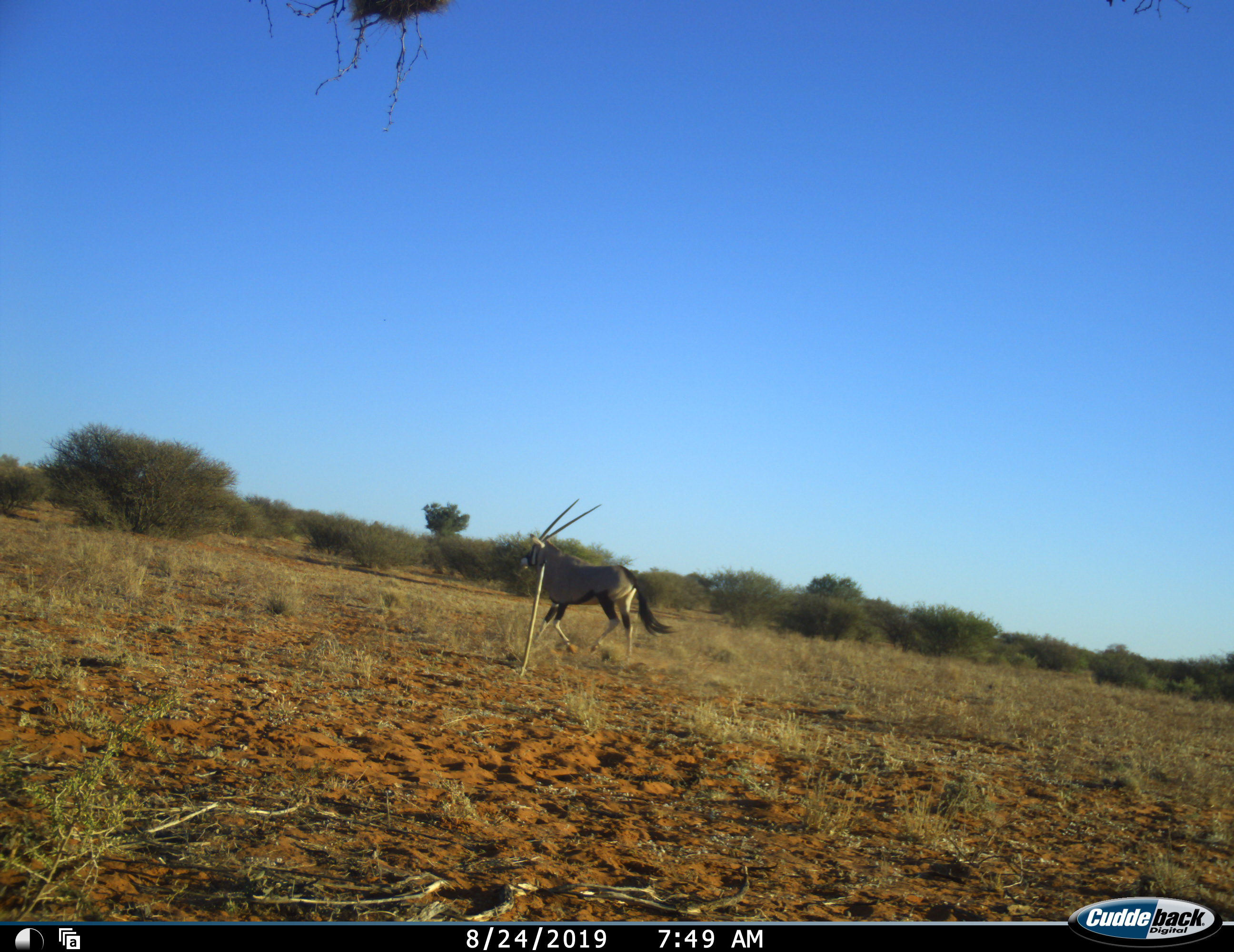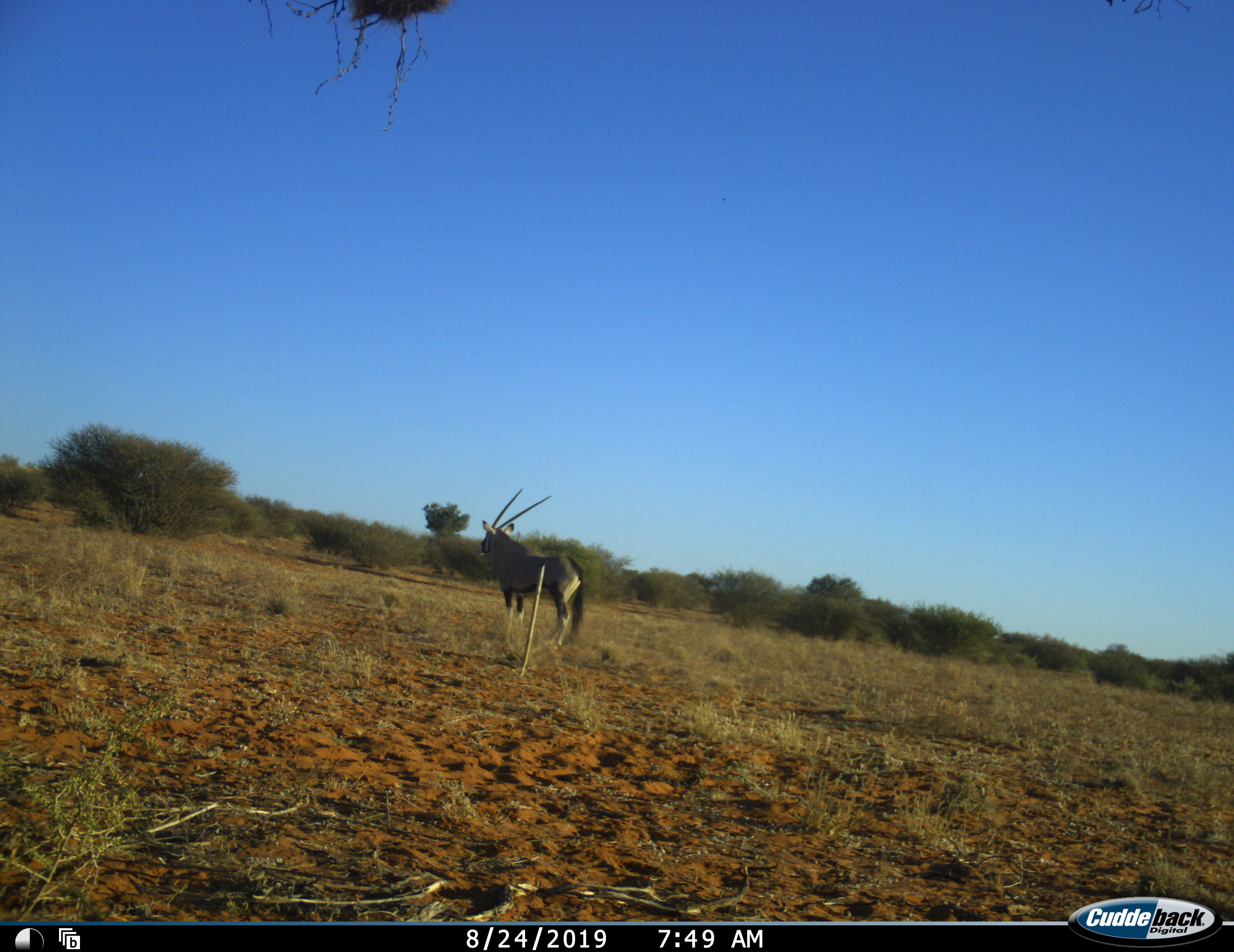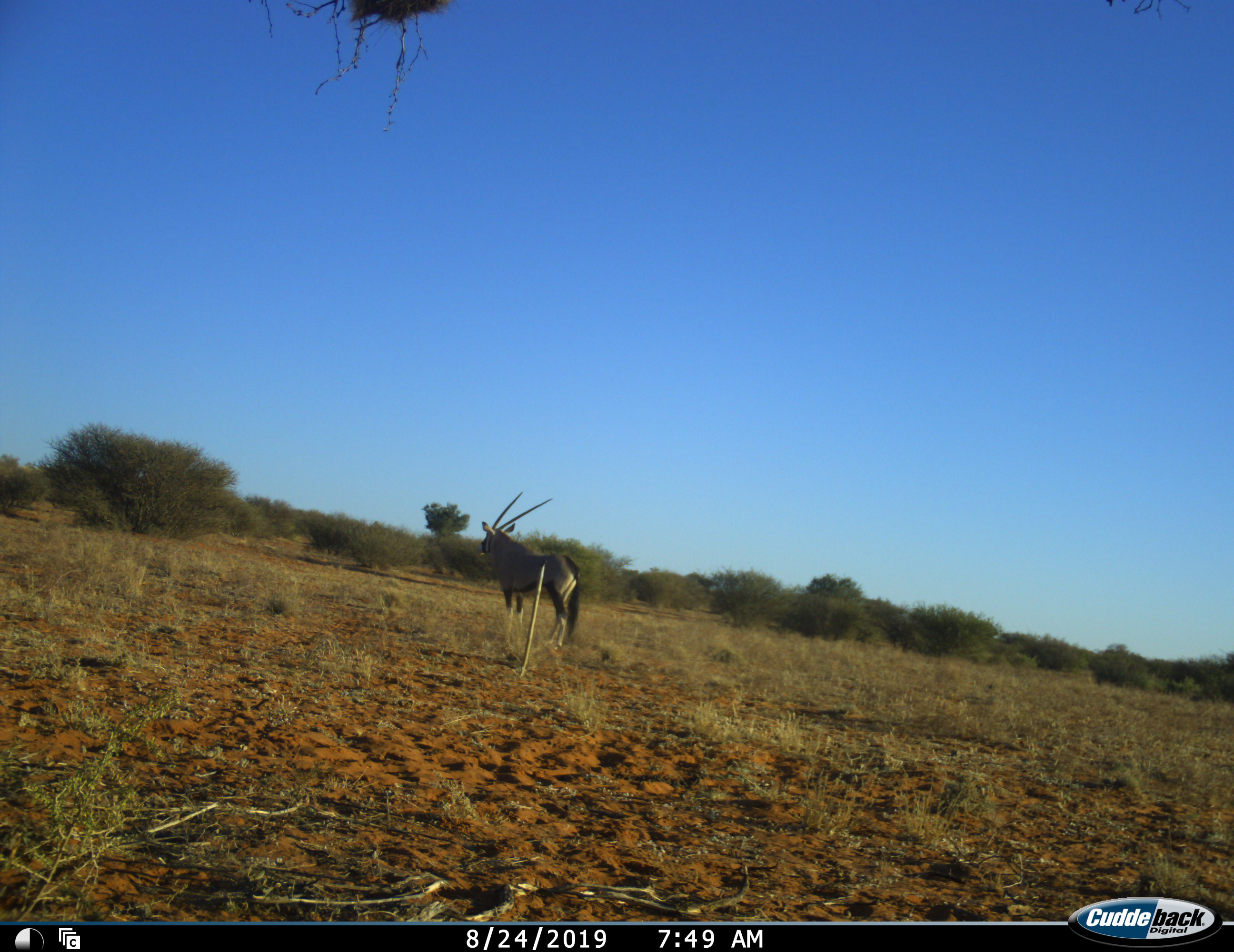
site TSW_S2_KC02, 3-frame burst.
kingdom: Animalia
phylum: Chordata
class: Mammalia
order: Artiodactyla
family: Bovidae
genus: Oryx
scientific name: Oryx gazella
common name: gemsbok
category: oryx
Oryx (gemsbok) (Oryx gazella), count 1. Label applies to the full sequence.